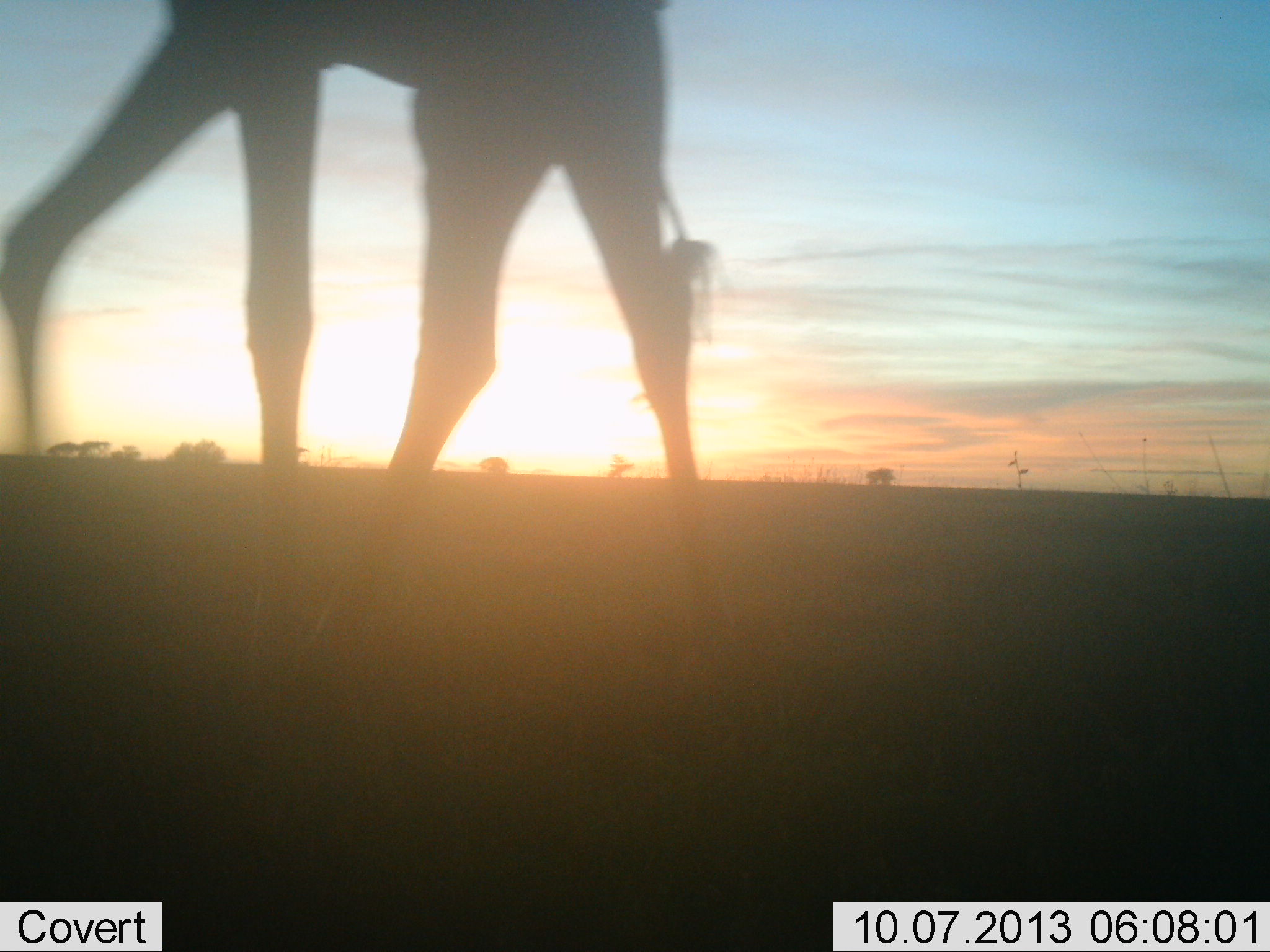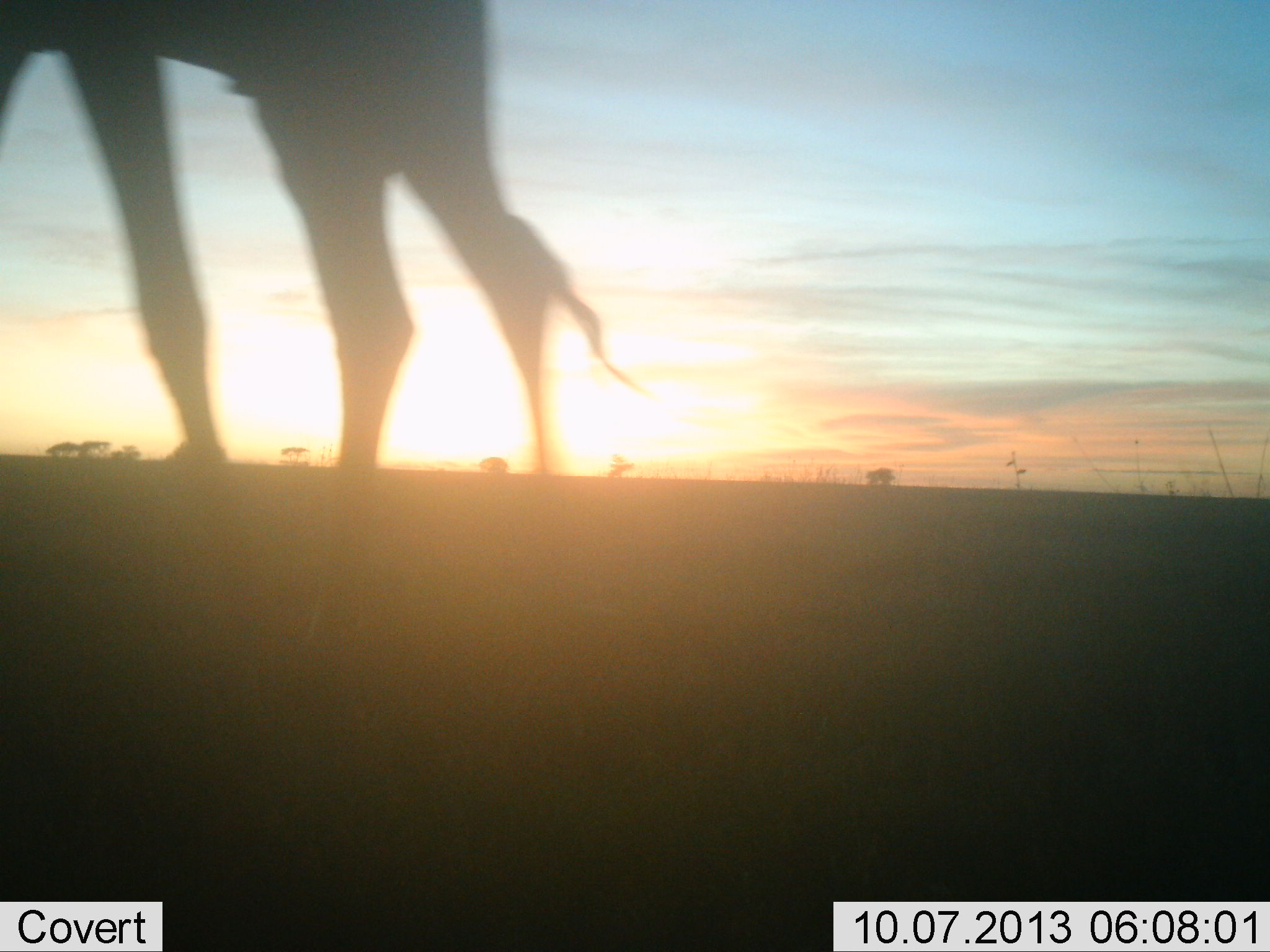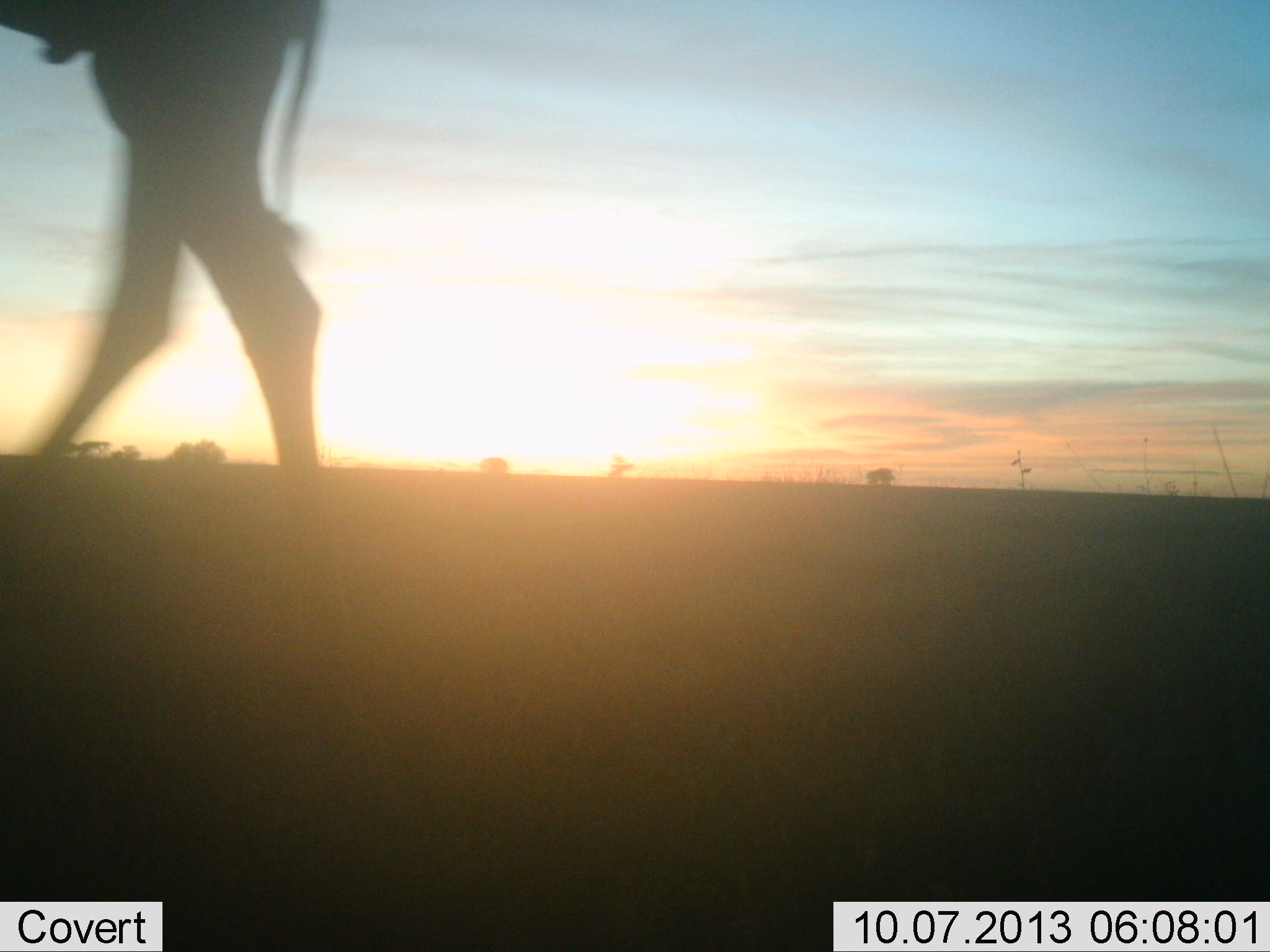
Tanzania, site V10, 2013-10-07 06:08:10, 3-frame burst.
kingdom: Animalia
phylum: Chordata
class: Mammalia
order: Artiodactyla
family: Giraffidae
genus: Giraffa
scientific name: Giraffa camelopardalis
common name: giraffe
Giraffe (Giraffa camelopardalis), count 1. Behavior (volunteer vote fractions): standing 13%, resting 0%, moving 93%, interacting 0%. Young present (vote fraction): 0%. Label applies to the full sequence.